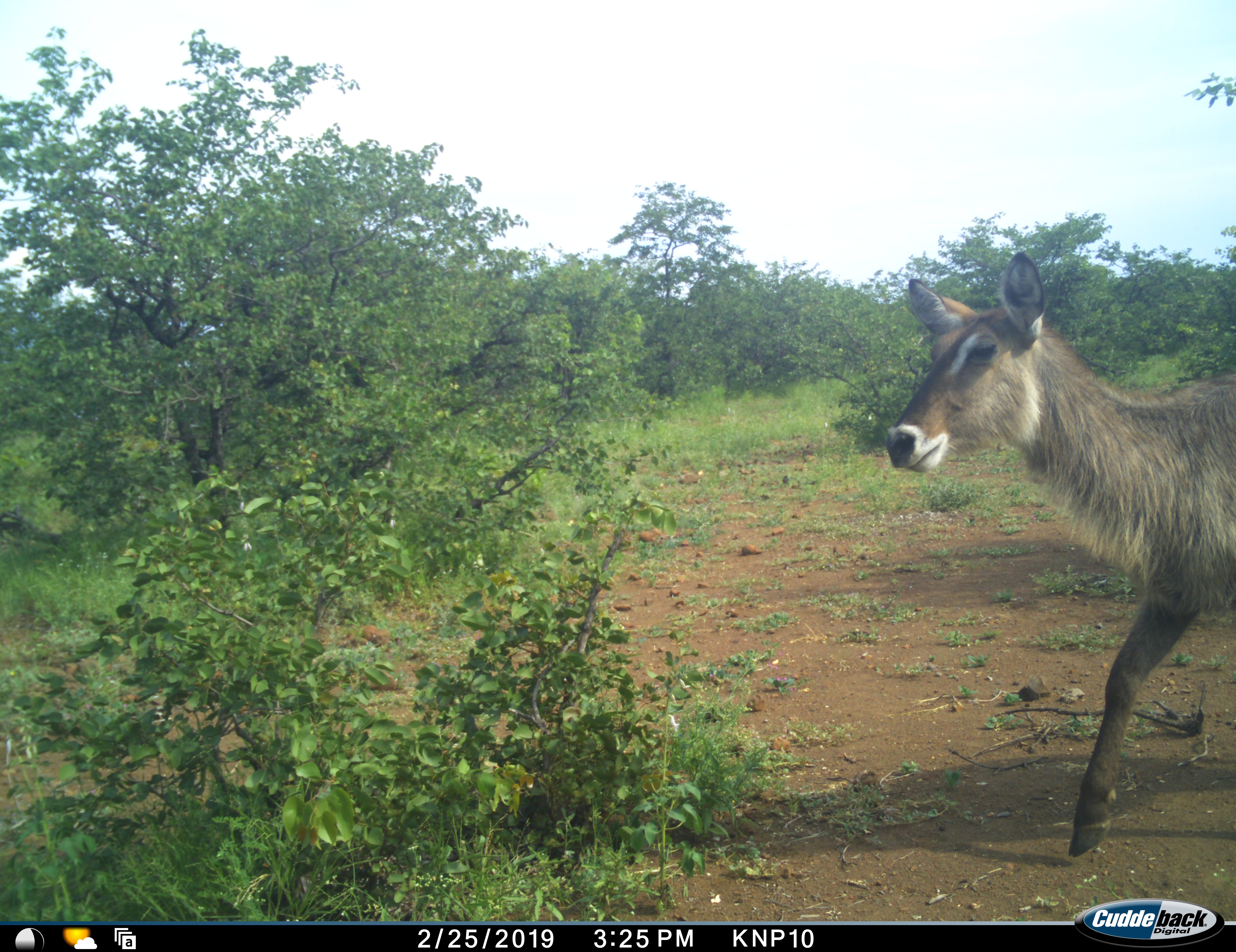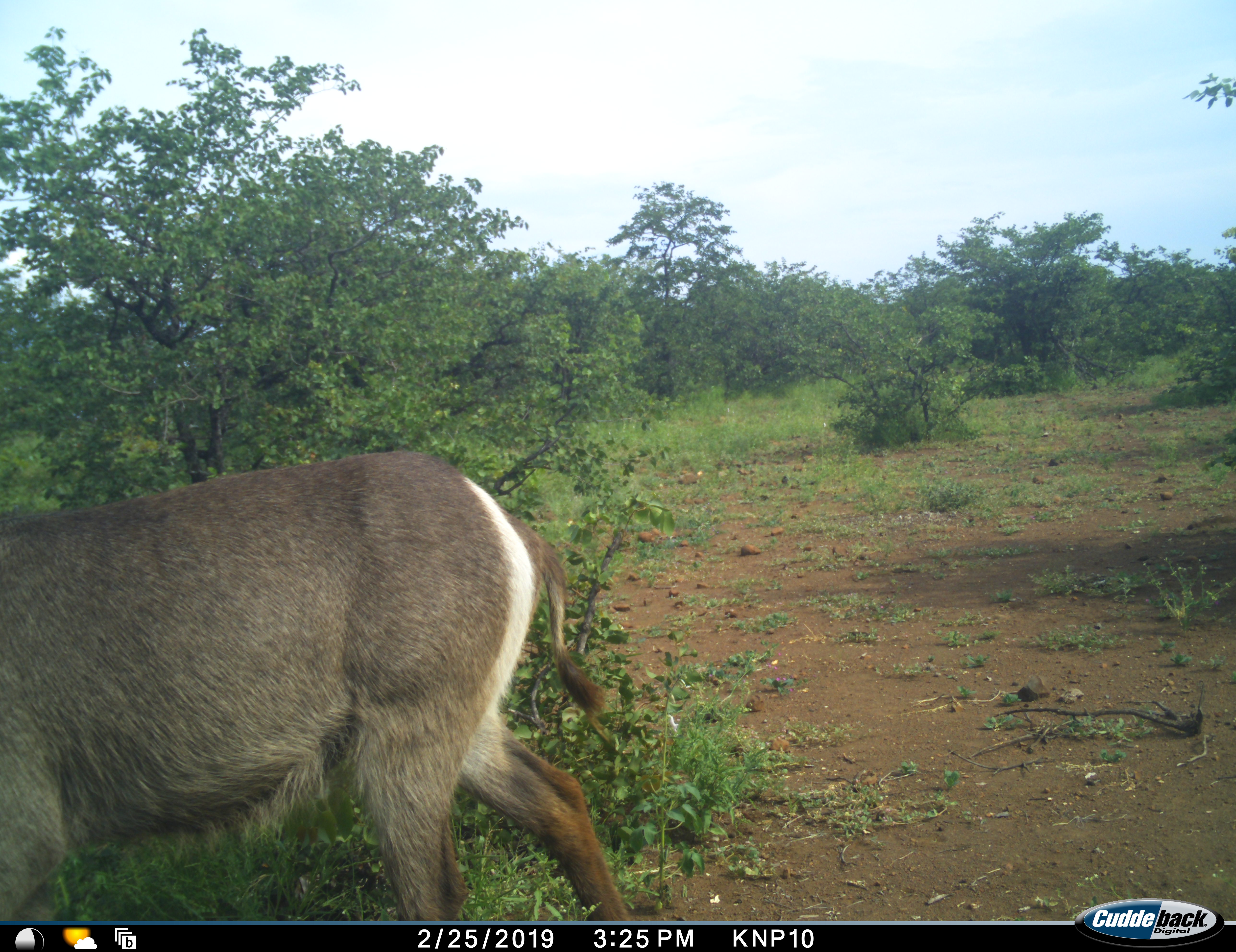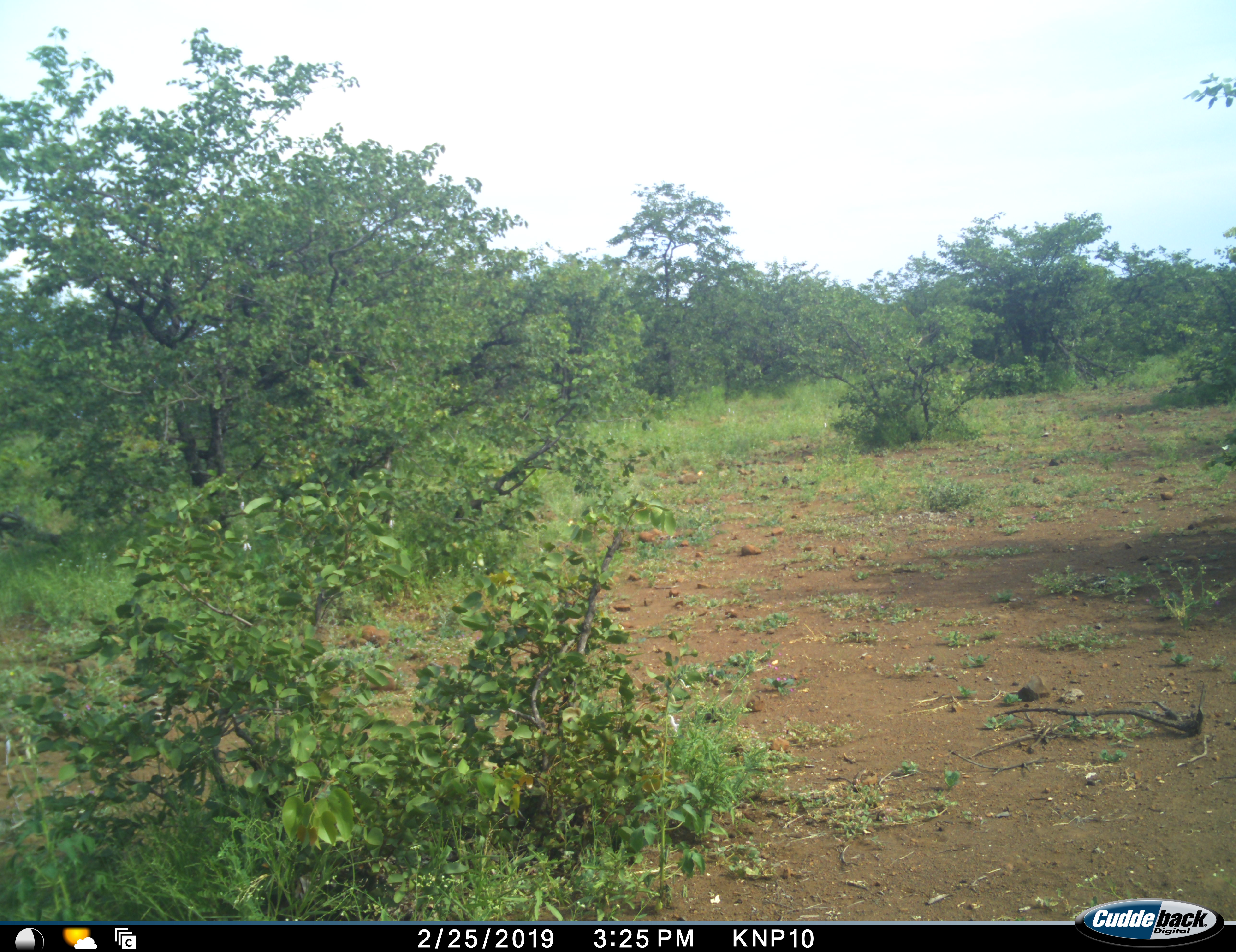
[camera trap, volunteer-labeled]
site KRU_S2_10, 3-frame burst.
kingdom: Animalia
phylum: Chordata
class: Mammalia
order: Artiodactyla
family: Bovidae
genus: Kobus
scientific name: Kobus ellipsiprymnus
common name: waterbuck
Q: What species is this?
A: Waterbuck (Kobus ellipsiprymnus).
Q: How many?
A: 1.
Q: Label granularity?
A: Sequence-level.